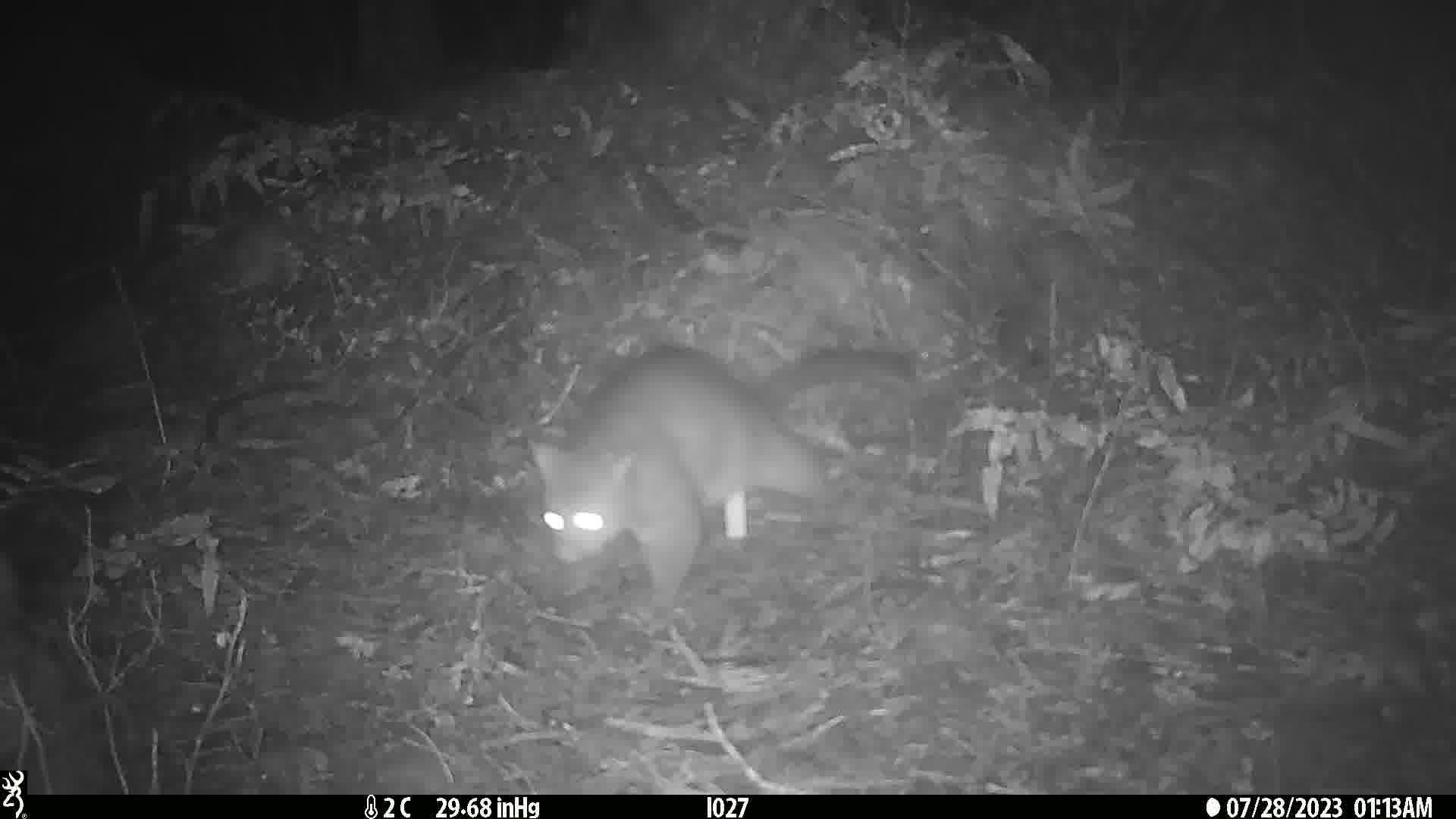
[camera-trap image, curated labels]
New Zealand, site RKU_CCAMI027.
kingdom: Animalia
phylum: Chordata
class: Mammalia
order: Diprotodontia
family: Phalangeridae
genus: Trichosurus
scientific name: Trichosurus vulpecula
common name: common brushtail possum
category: possum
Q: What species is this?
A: Possum (common brushtail possum) (Trichosurus vulpecula).